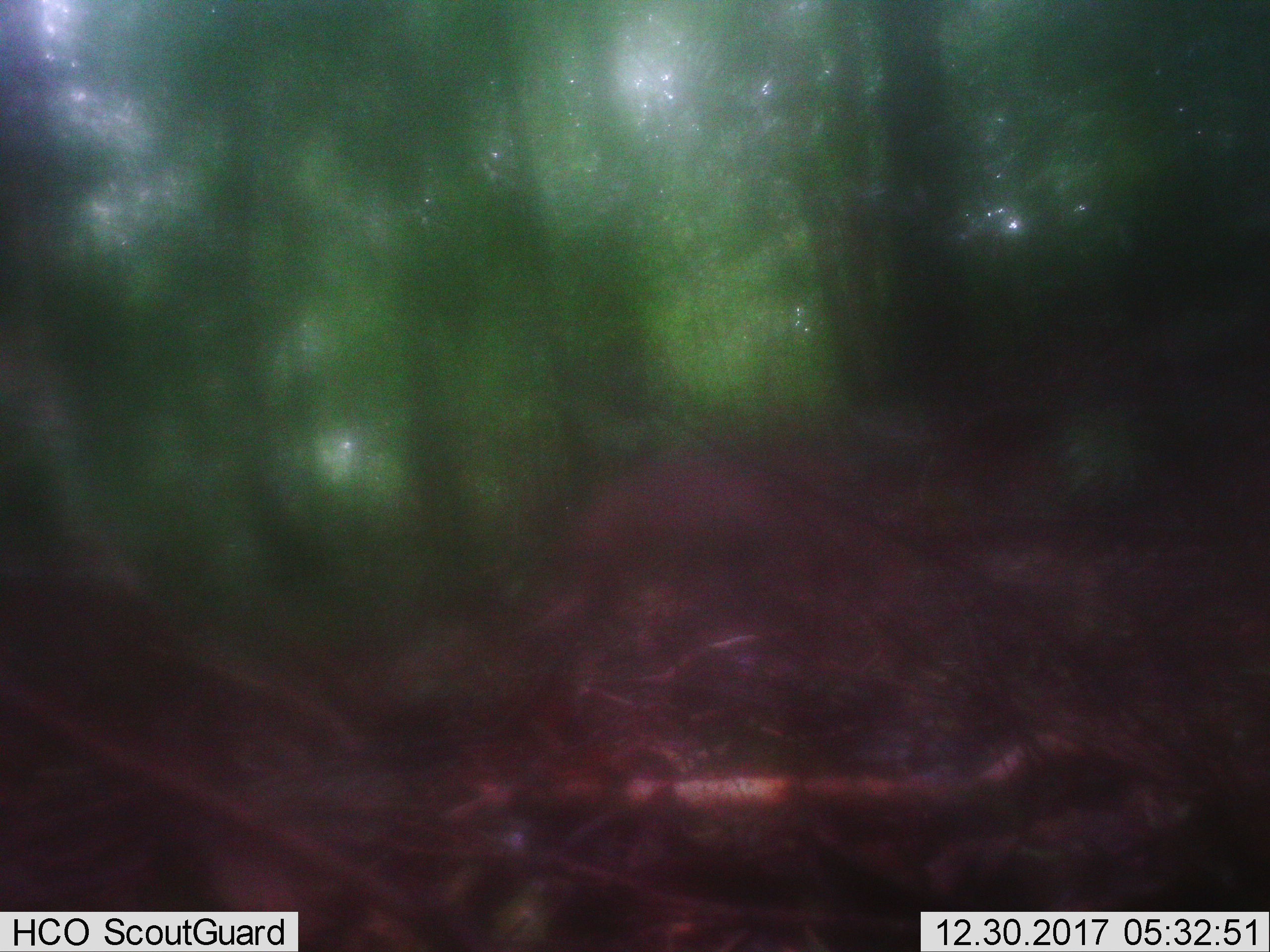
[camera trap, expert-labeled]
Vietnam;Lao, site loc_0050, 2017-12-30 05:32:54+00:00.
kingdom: Animalia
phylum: Chordata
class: Mammalia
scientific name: Mammalia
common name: mammal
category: unidentified mammal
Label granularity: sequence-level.